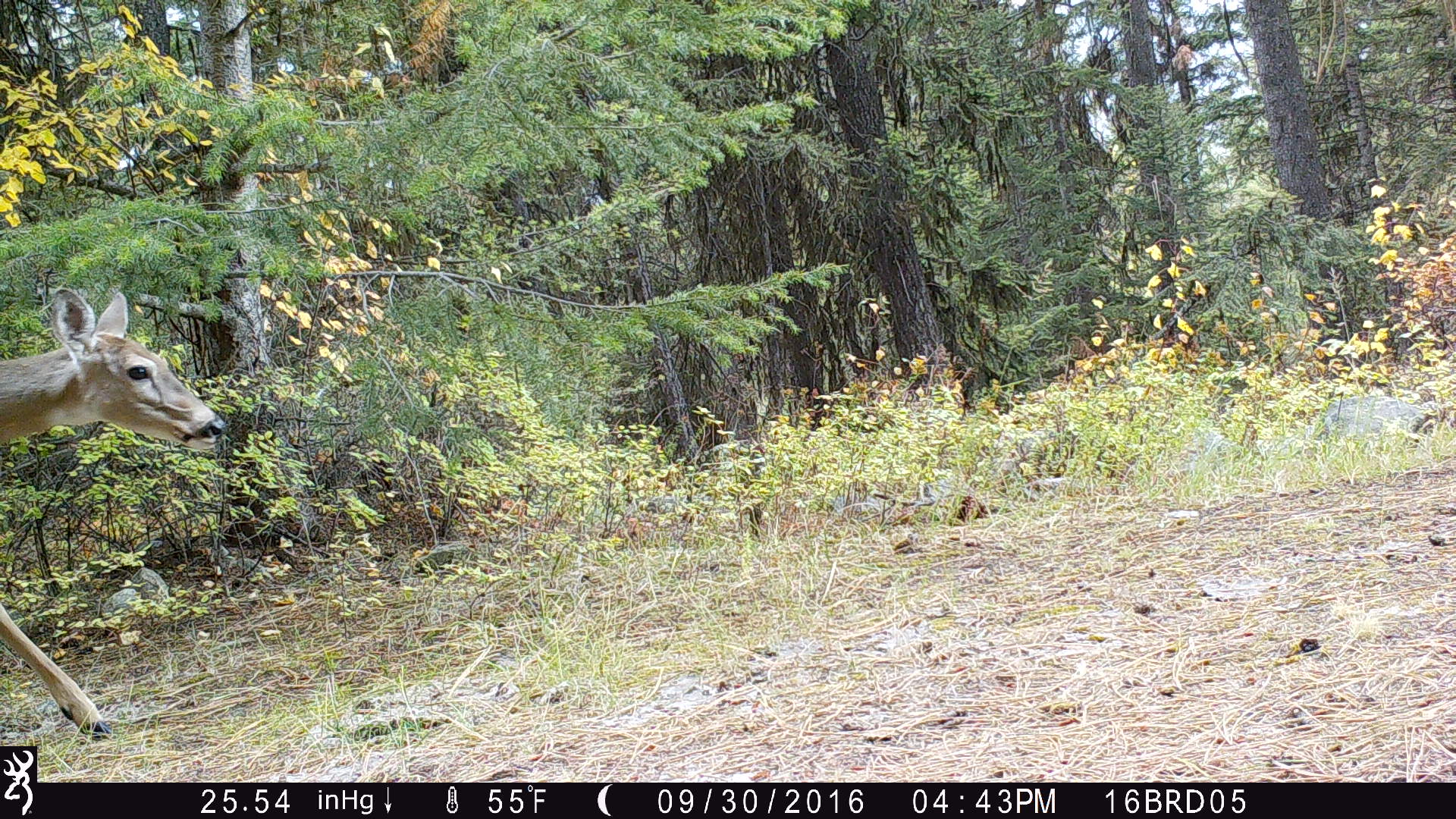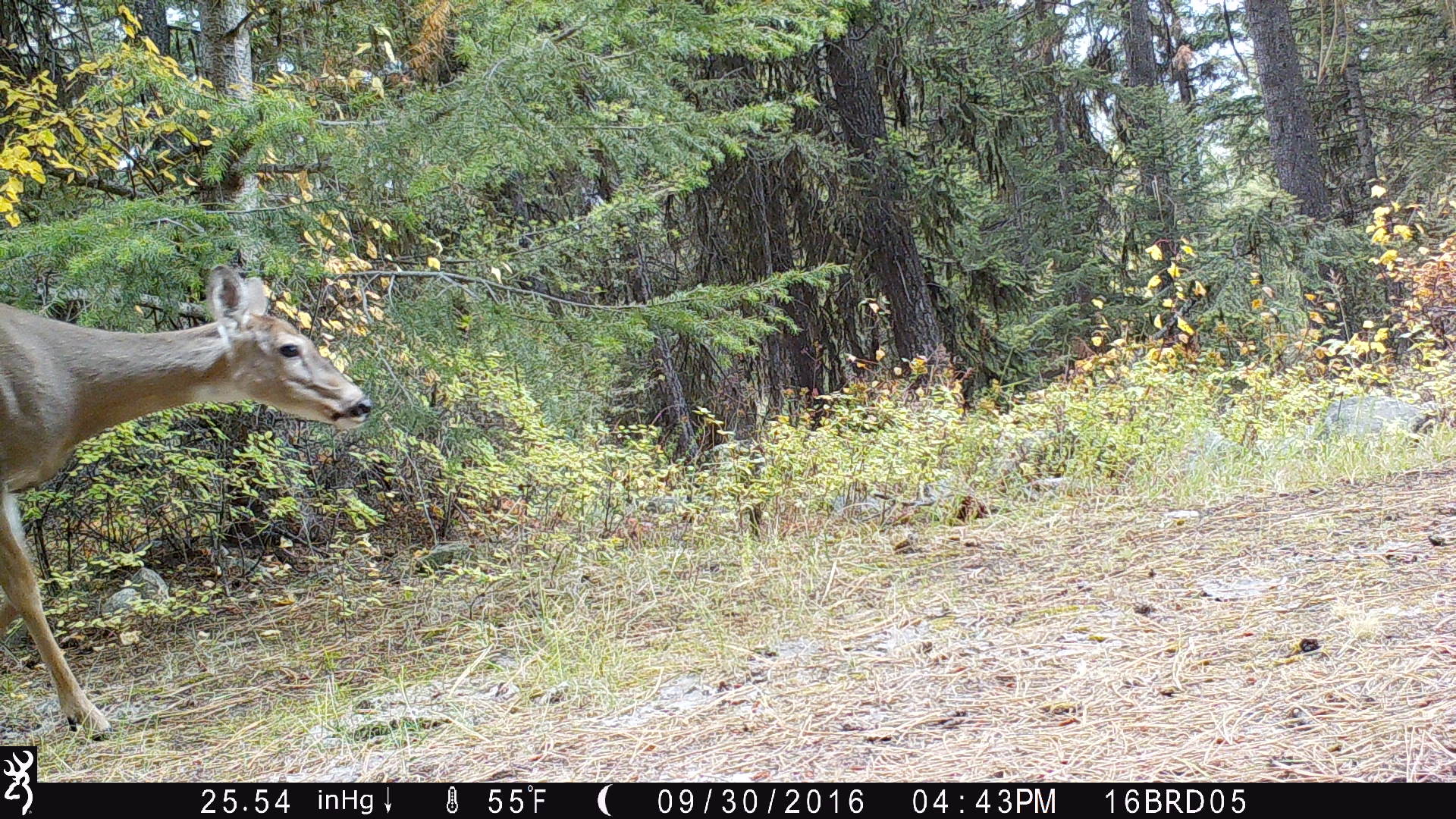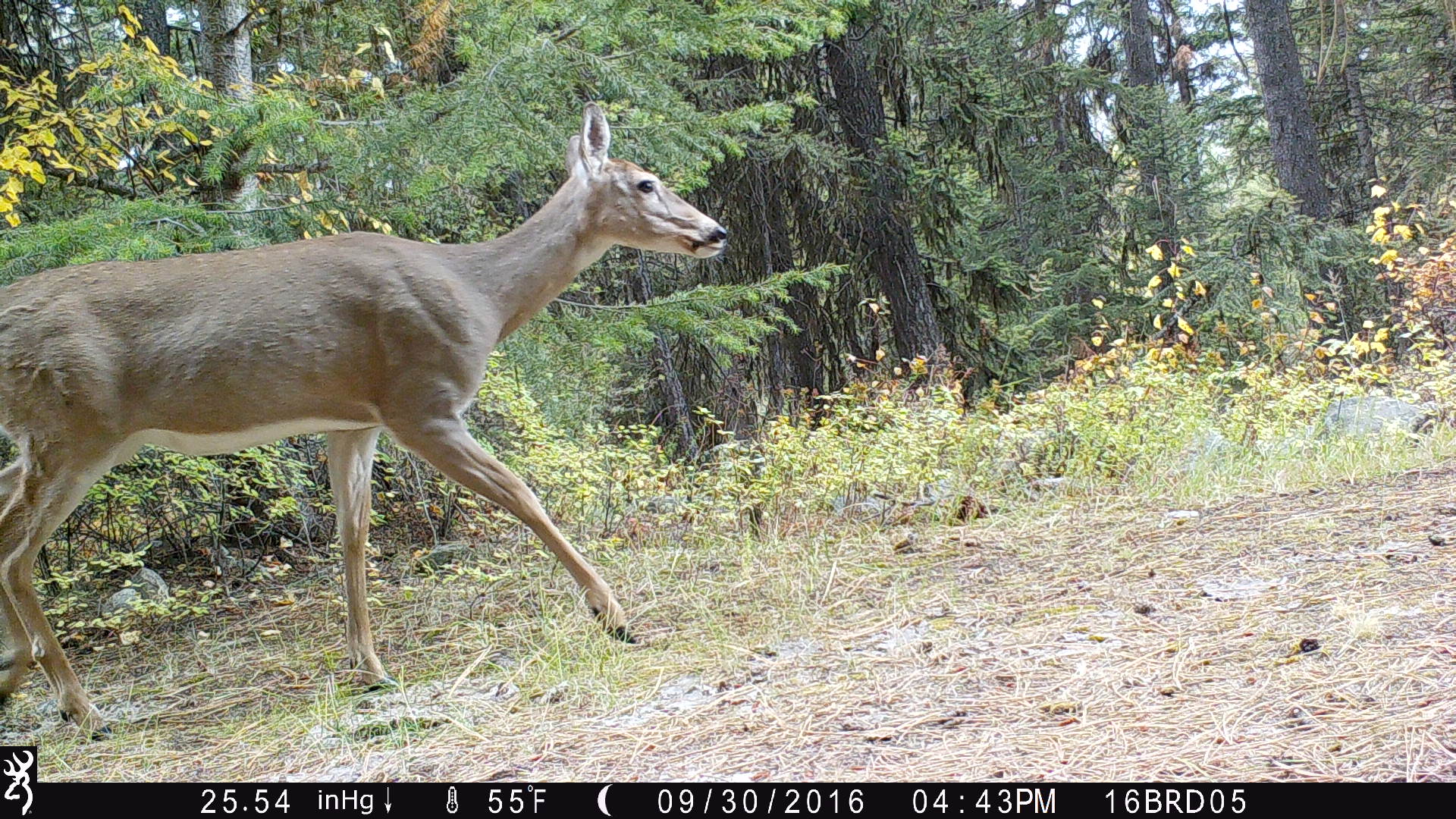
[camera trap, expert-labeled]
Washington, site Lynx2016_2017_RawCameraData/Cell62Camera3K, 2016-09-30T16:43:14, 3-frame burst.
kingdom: Animalia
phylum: Chordata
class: Mammalia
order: Artiodactyla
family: Cervidae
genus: Odocoileus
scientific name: Odocoileus virginianus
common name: white-tailed deer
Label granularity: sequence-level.